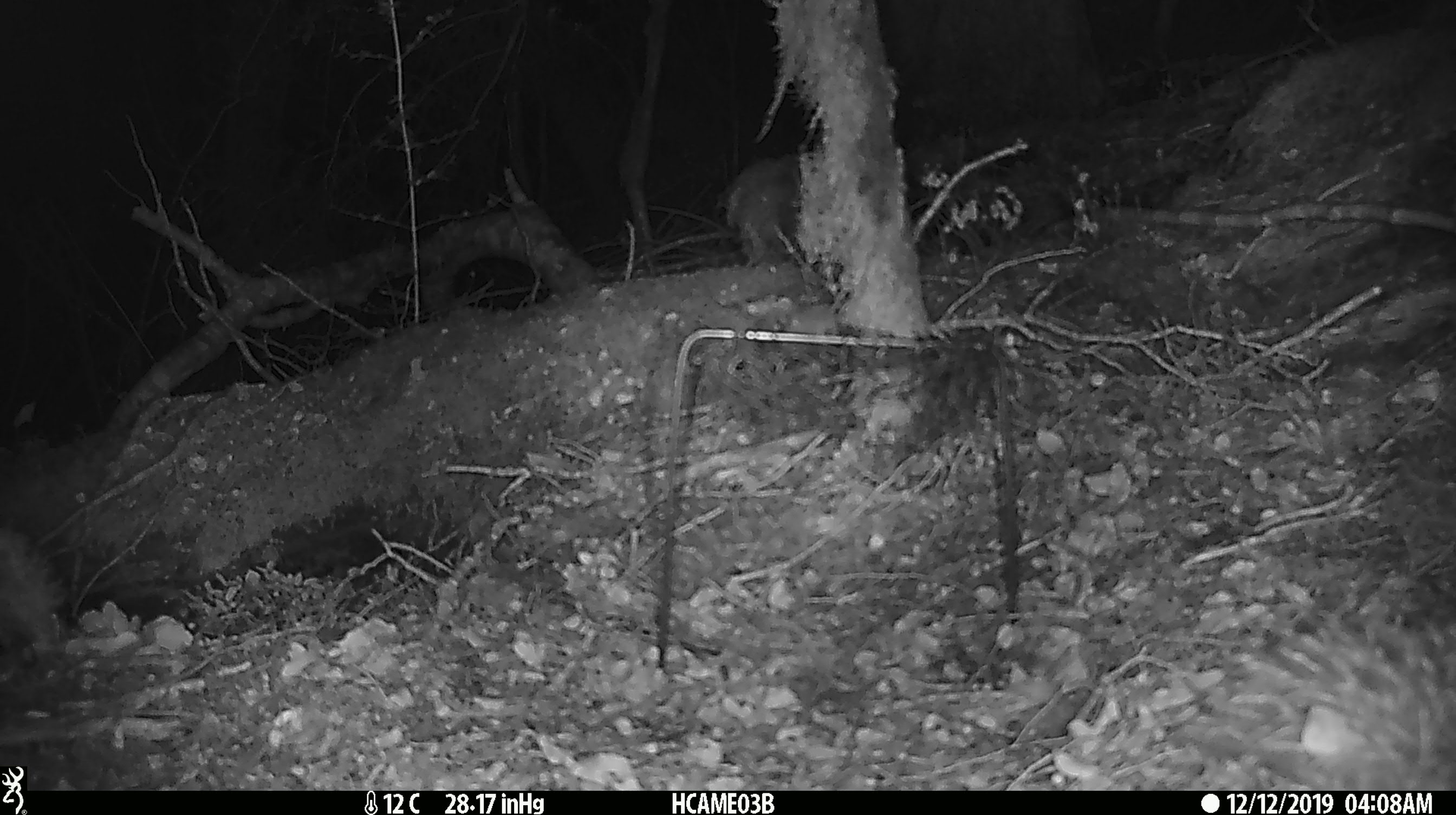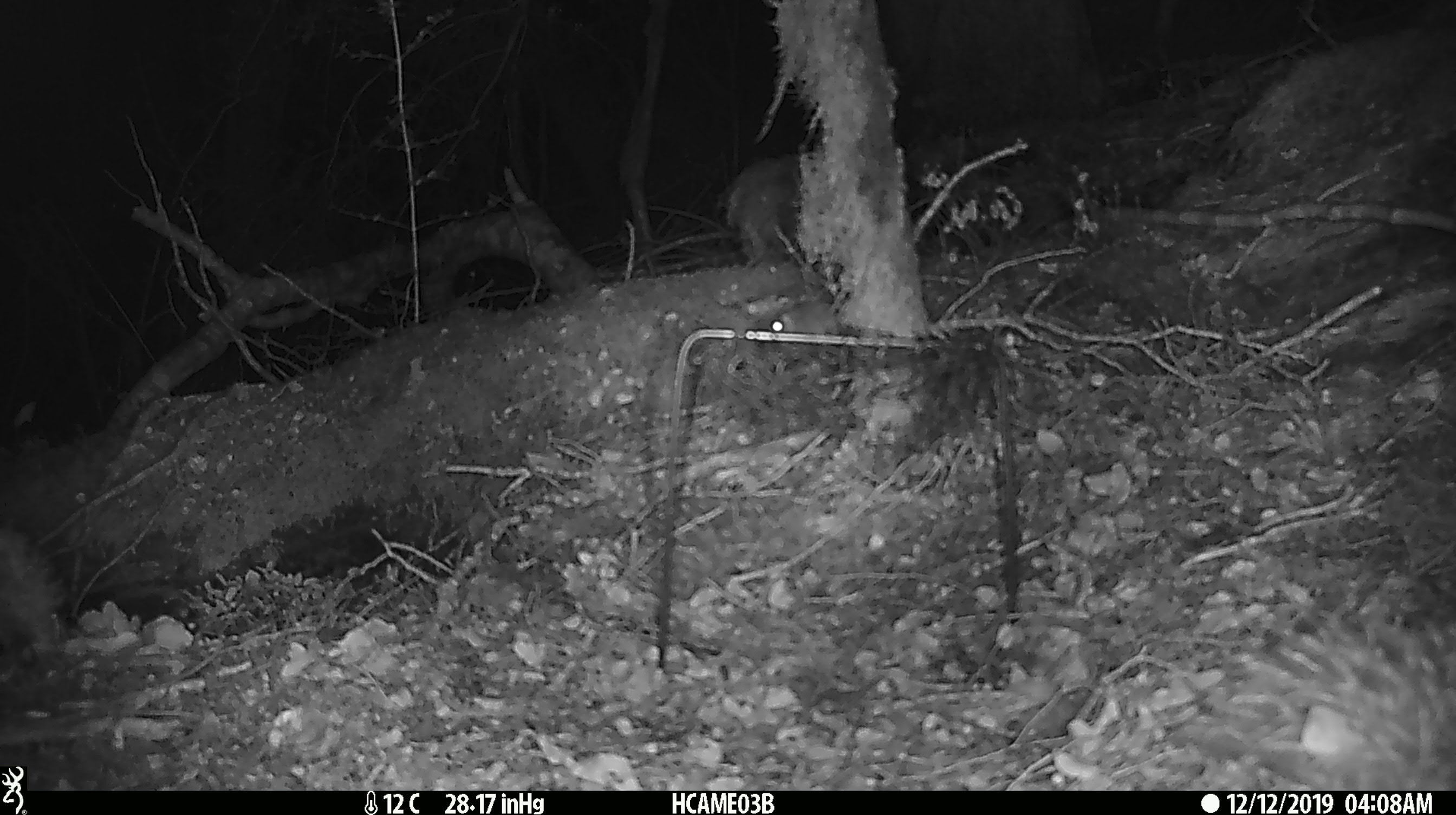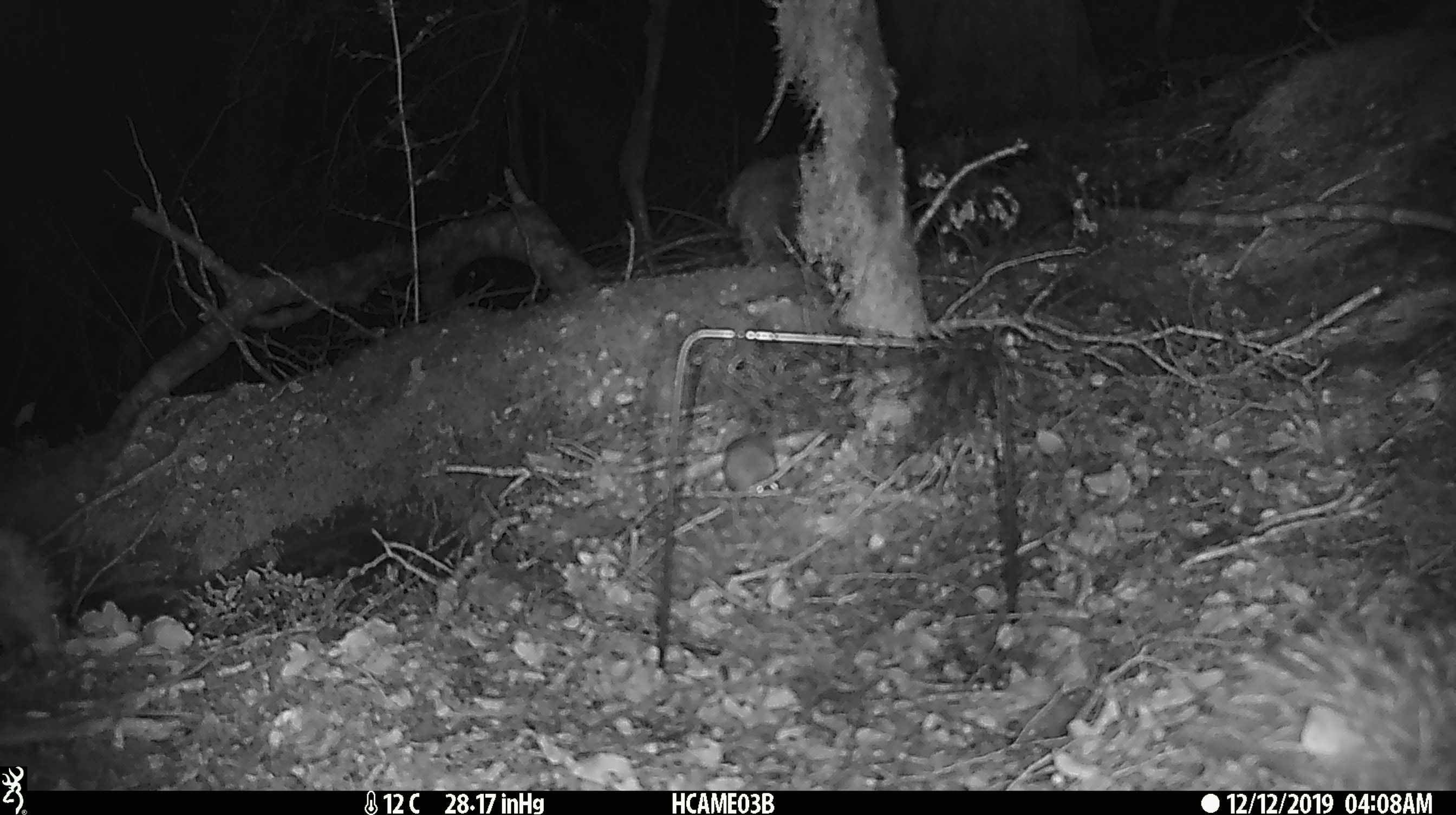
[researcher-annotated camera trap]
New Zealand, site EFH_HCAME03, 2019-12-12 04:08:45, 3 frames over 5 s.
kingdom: Animalia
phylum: Chordata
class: Mammalia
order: Rodentia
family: Muridae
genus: Mus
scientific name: Mus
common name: mouse